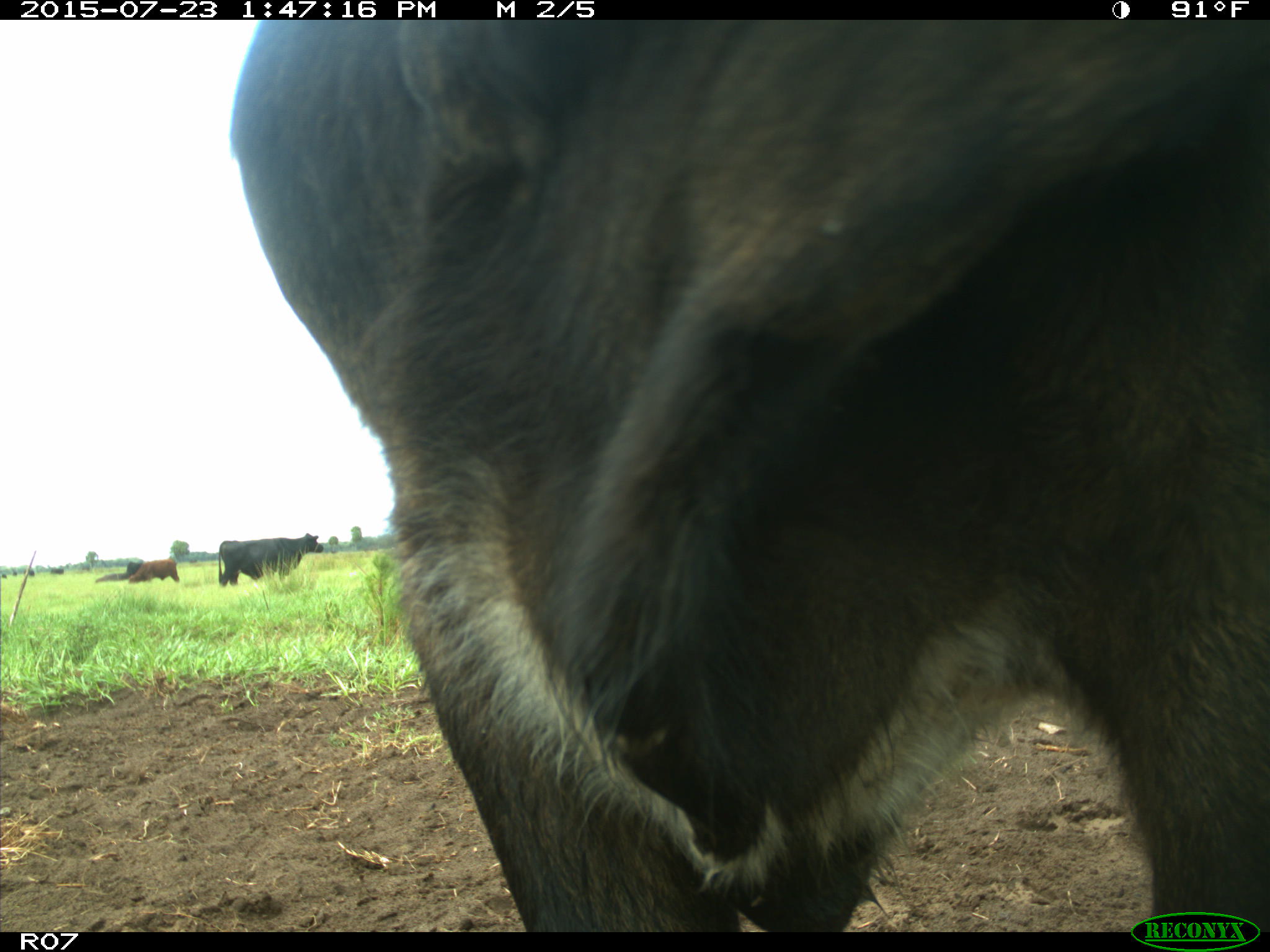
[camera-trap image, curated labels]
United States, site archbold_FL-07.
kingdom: Animalia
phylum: Chordata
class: Mammalia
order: Artiodactyla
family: Bovidae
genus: Bos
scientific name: Bos taurus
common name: domestic cow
Bos taurus (domestic cow).